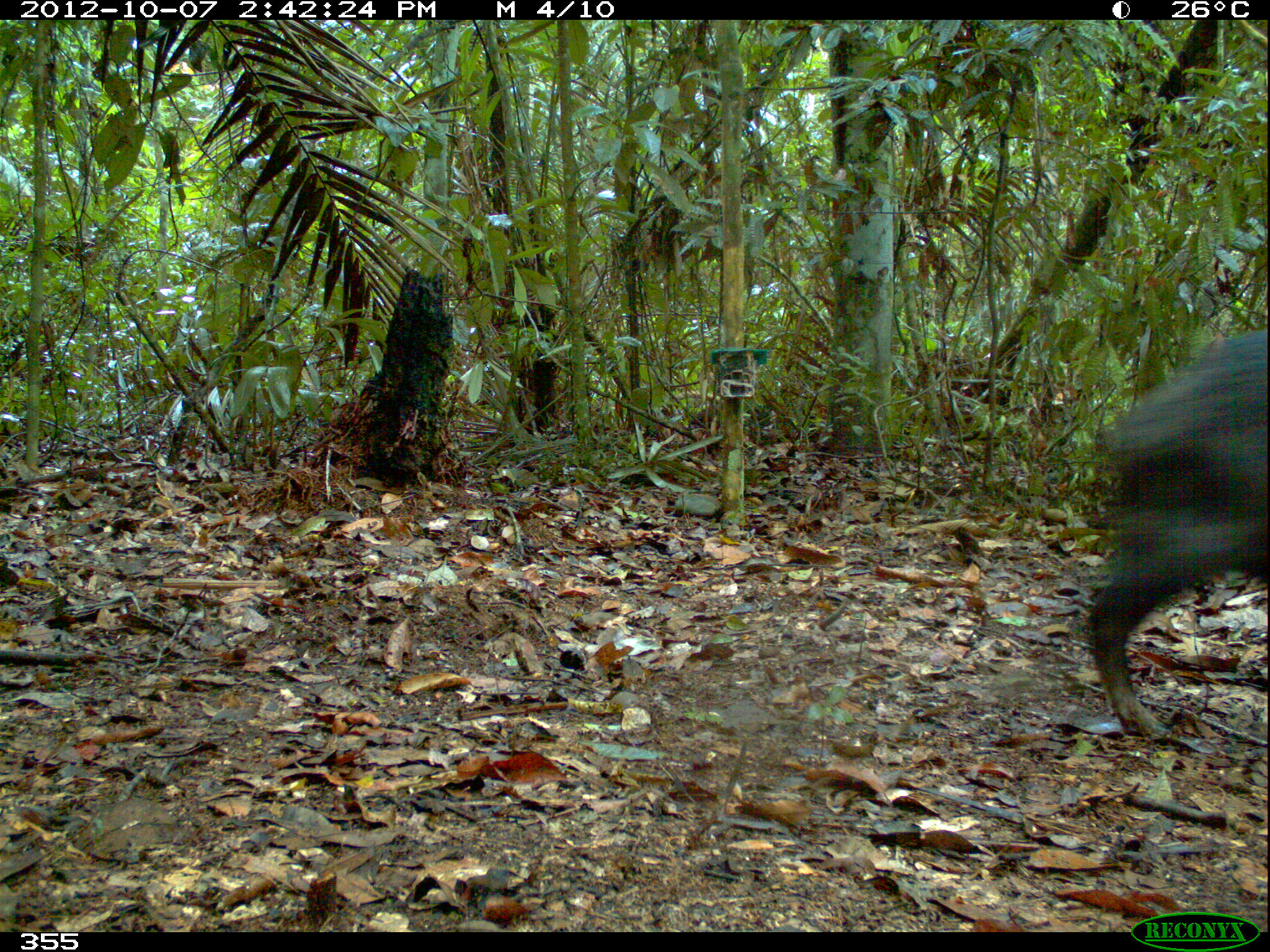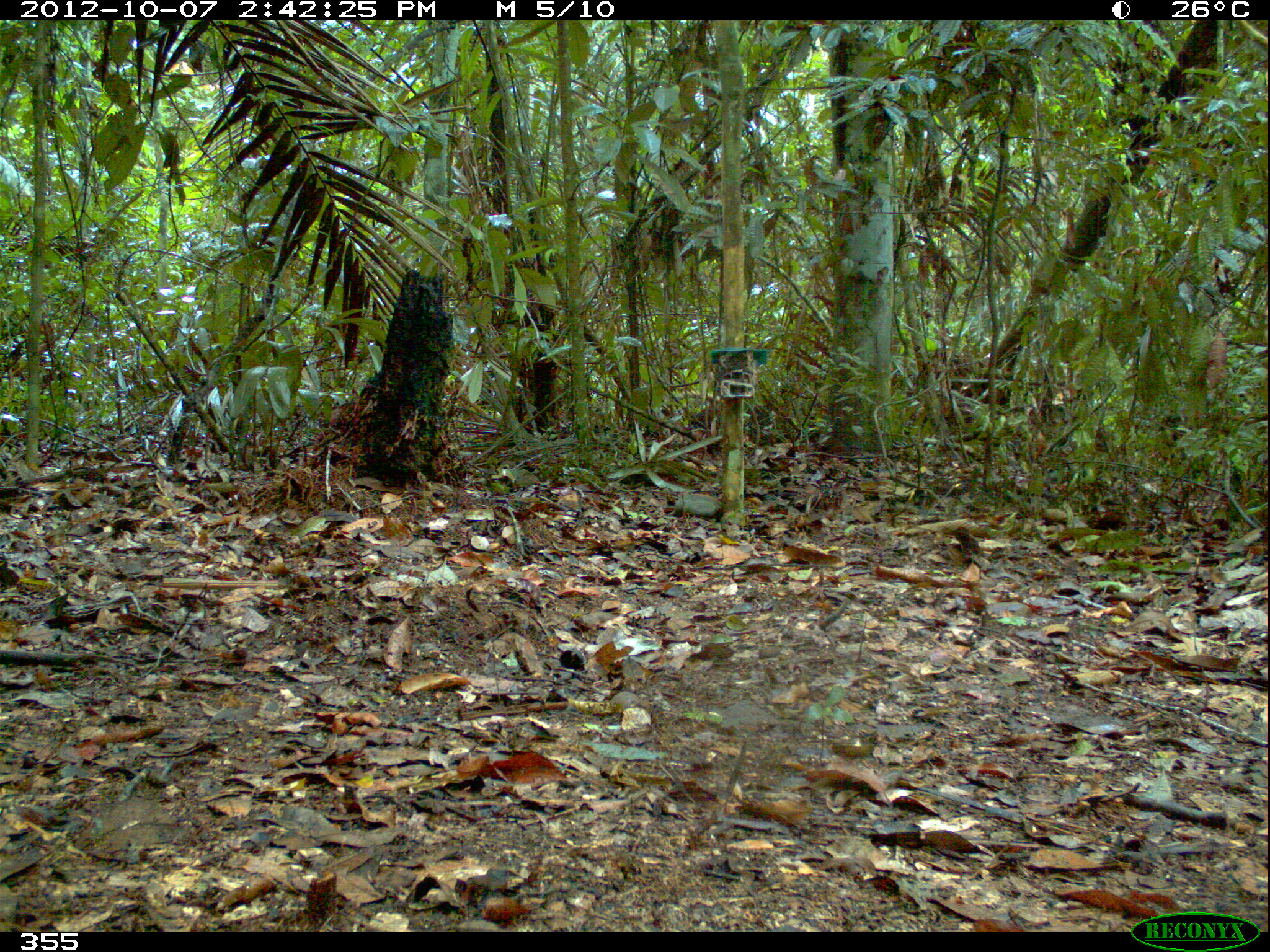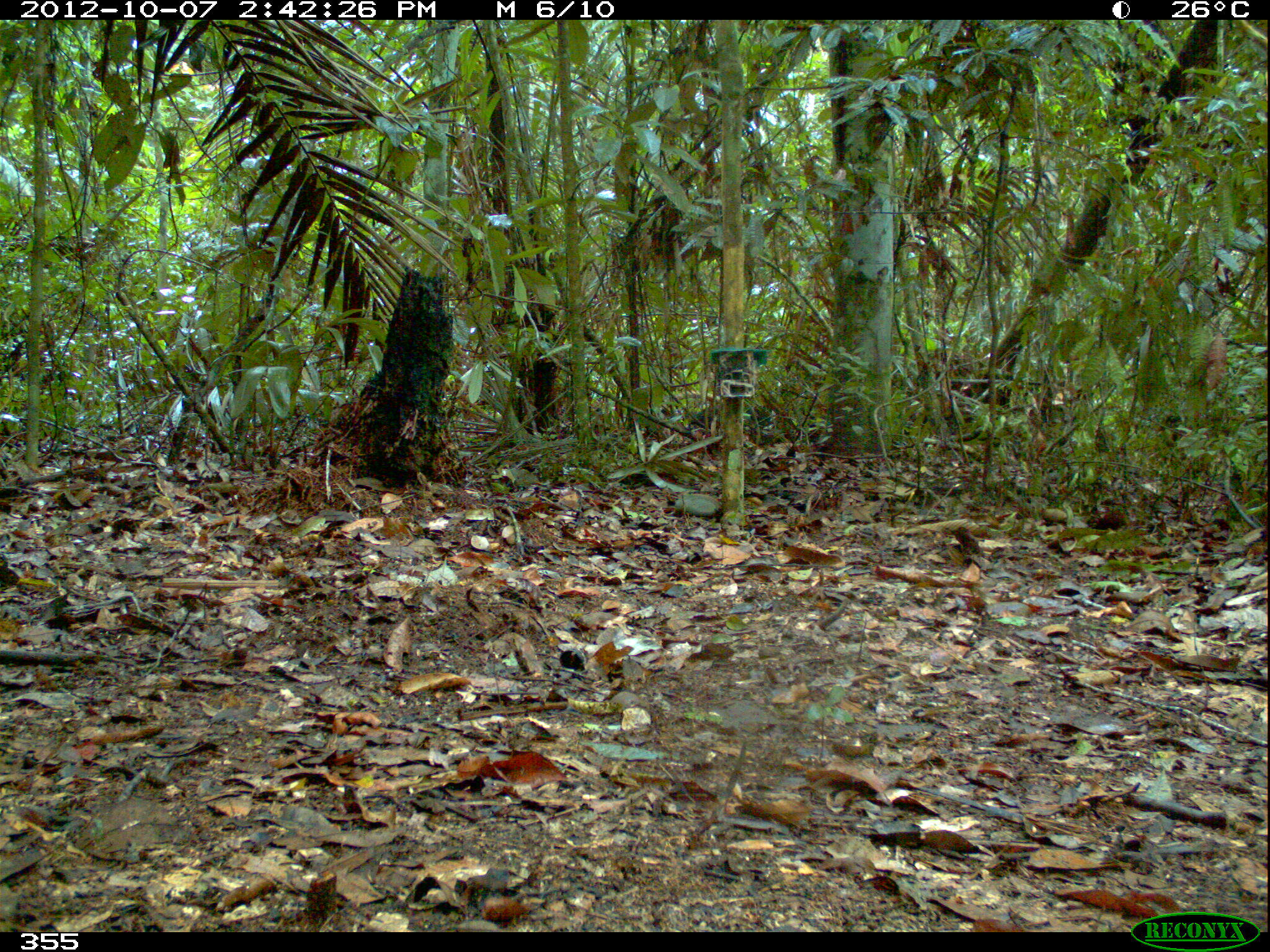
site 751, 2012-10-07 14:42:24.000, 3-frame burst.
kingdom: Animalia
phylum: Chordata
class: Mammalia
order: Artiodactyla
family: Tayassuidae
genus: Tayassu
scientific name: Tayassu pecari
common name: white-lipped peccary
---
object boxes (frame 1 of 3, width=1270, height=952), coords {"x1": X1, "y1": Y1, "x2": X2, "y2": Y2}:
tayassu pecari: {"x1": 1089, "y1": 332, "x2": 1267, "y2": 749}